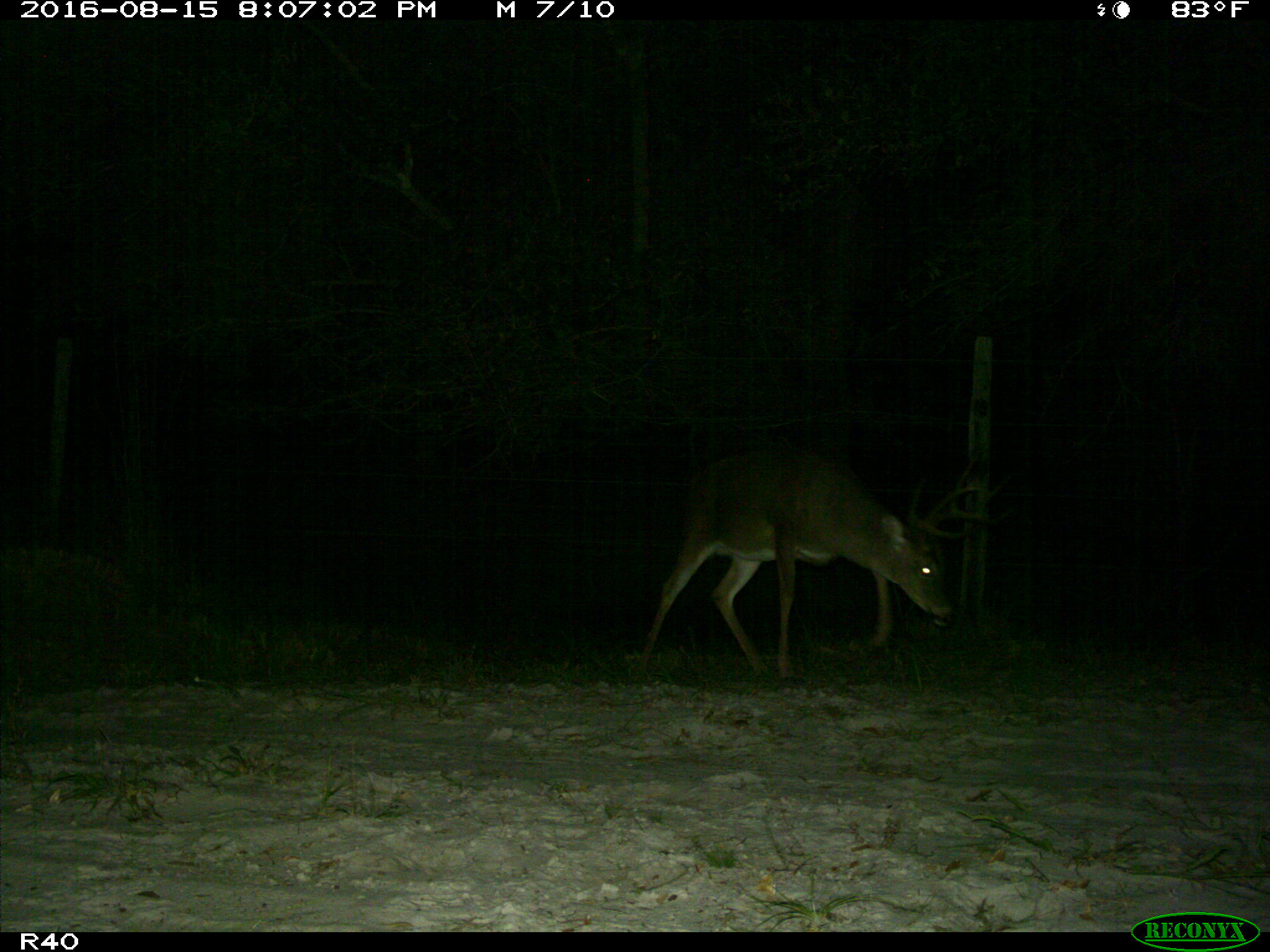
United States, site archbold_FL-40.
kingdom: Animalia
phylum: Chordata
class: Mammalia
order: Artiodactyla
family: Cervidae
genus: Odocoileus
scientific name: Odocoileus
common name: deer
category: unidentified deer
Unidentified deer (deer) (Odocoileus).